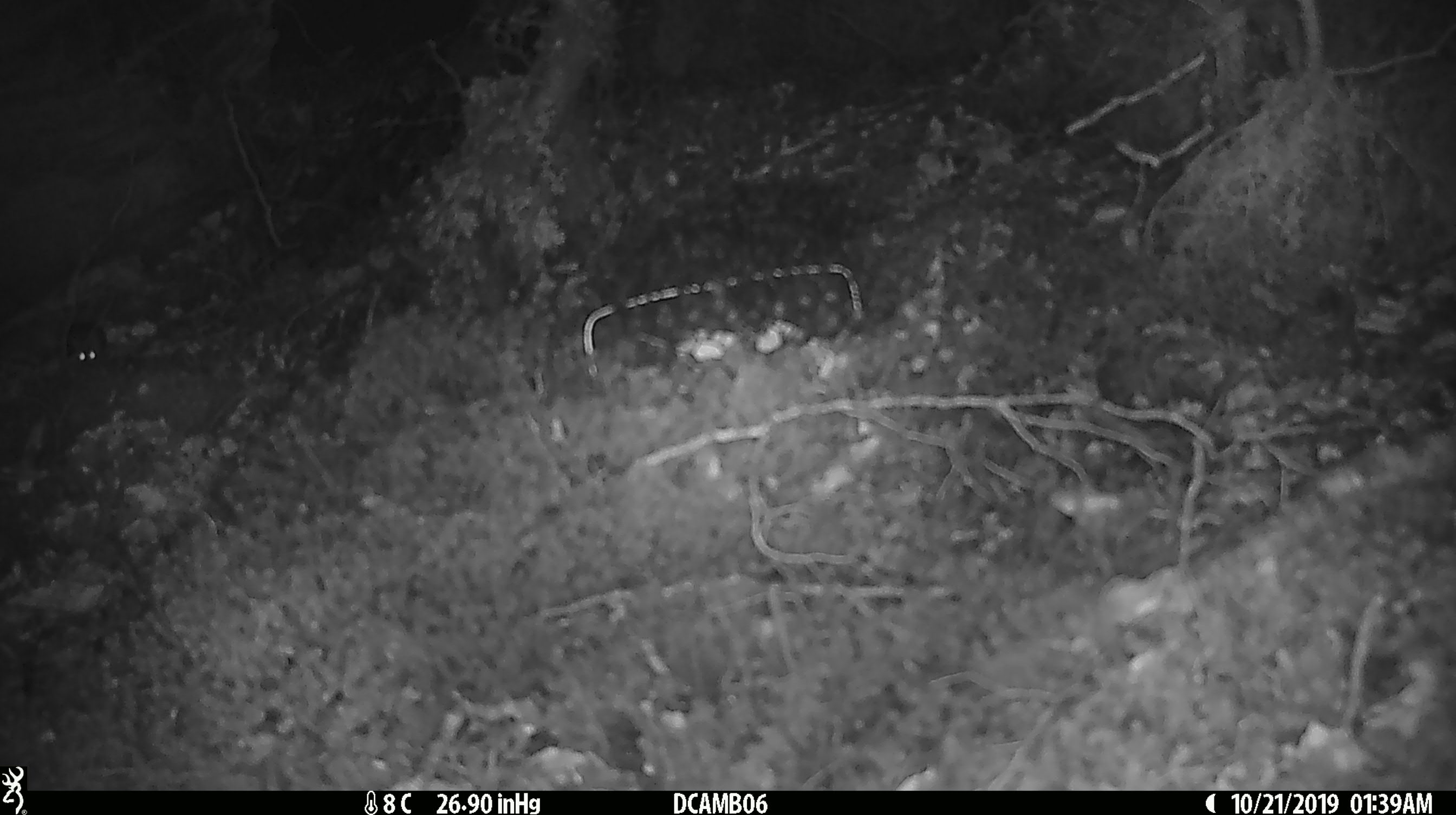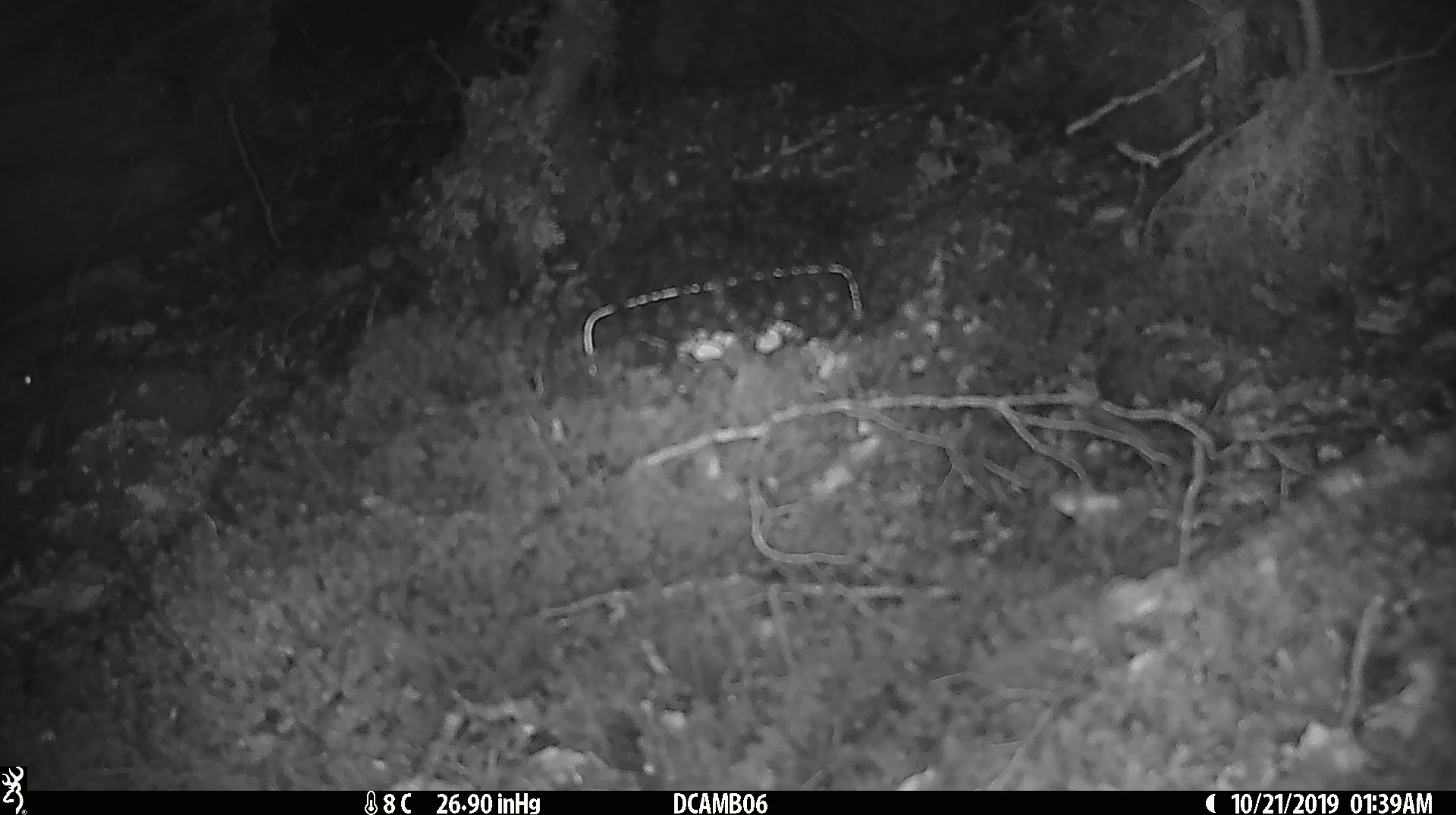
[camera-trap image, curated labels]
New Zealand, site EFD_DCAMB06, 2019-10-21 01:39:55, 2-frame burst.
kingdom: Animalia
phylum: Chordata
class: Mammalia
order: Rodentia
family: Muridae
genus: Mus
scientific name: Mus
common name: mouse